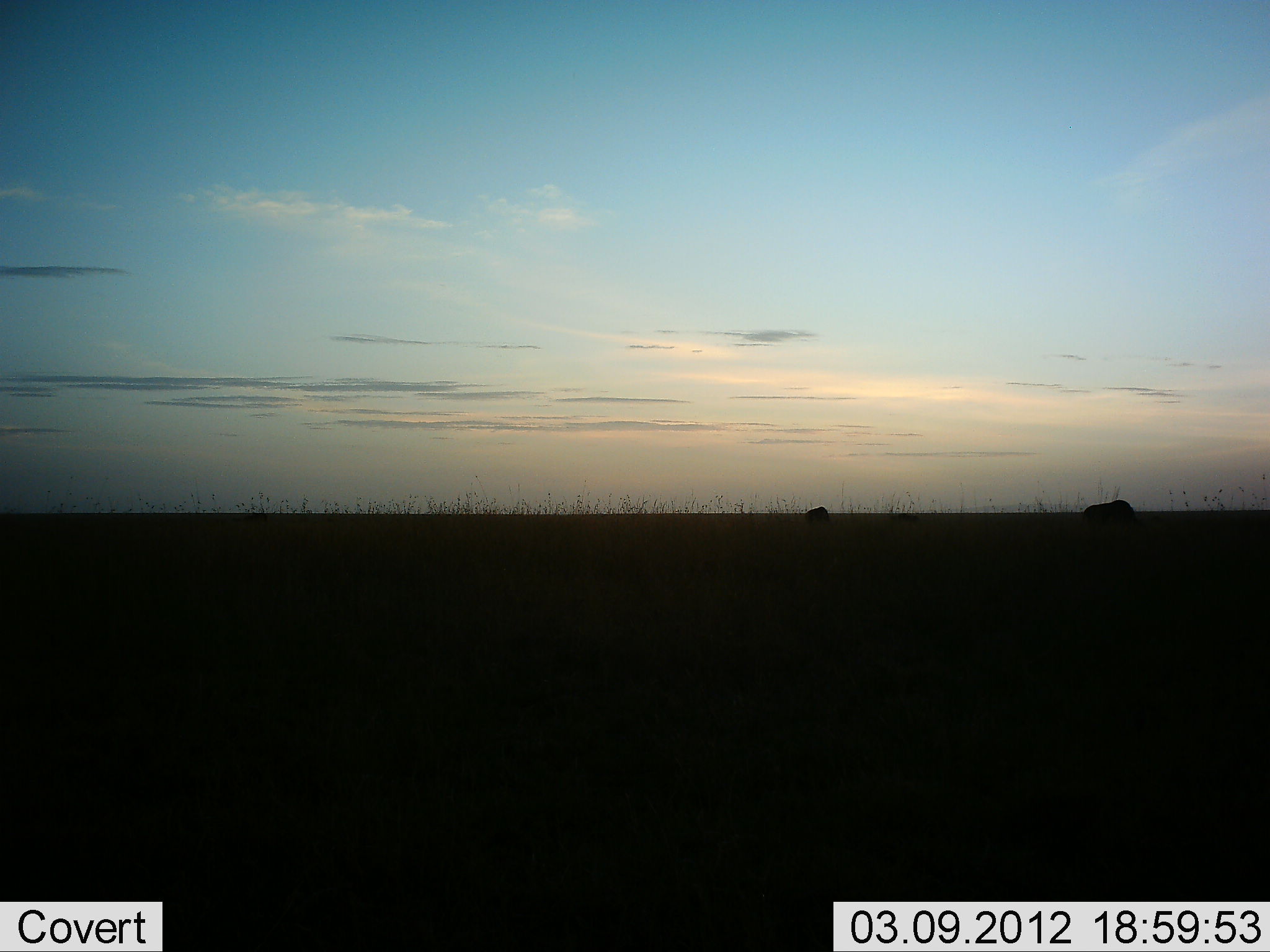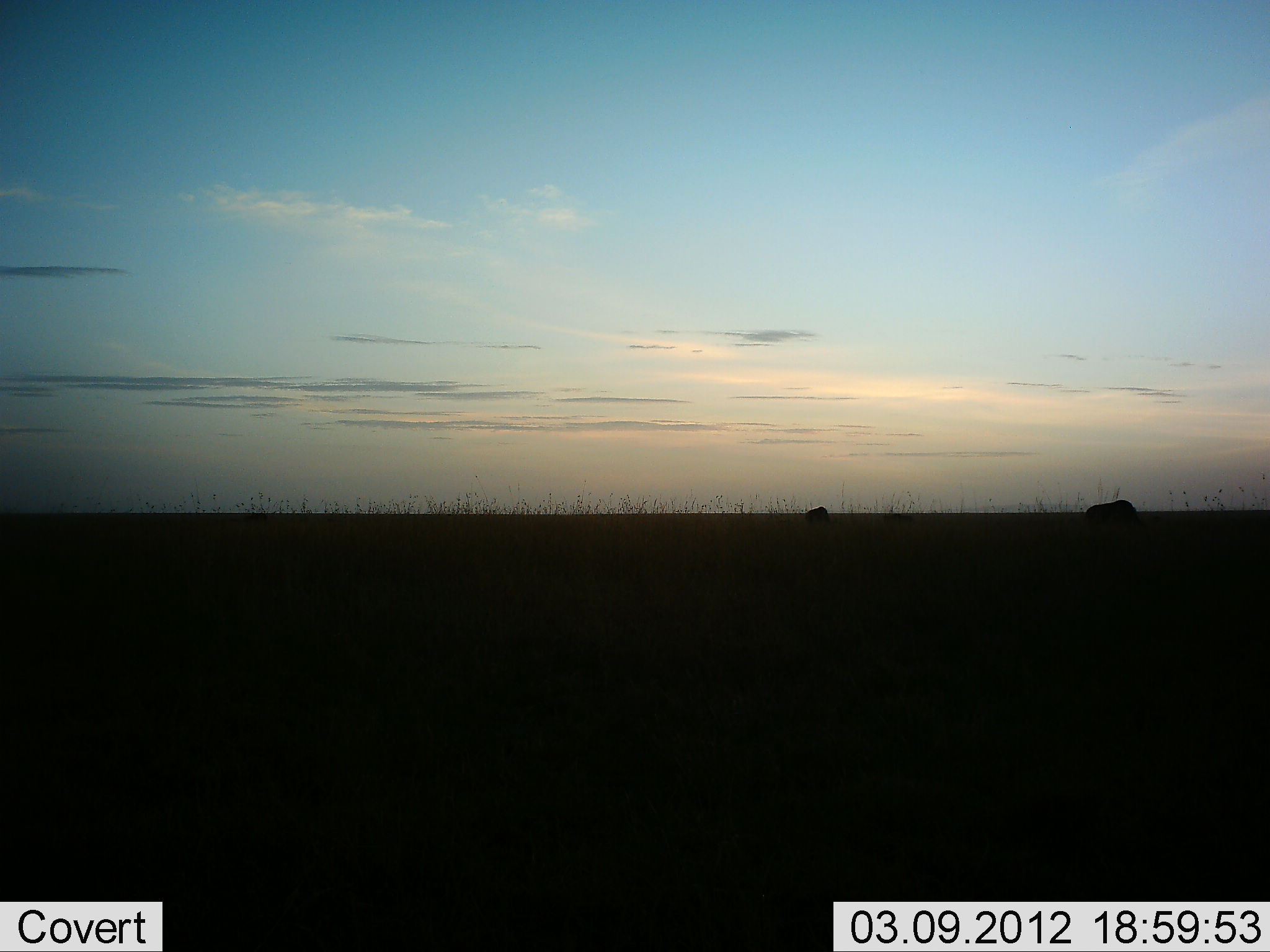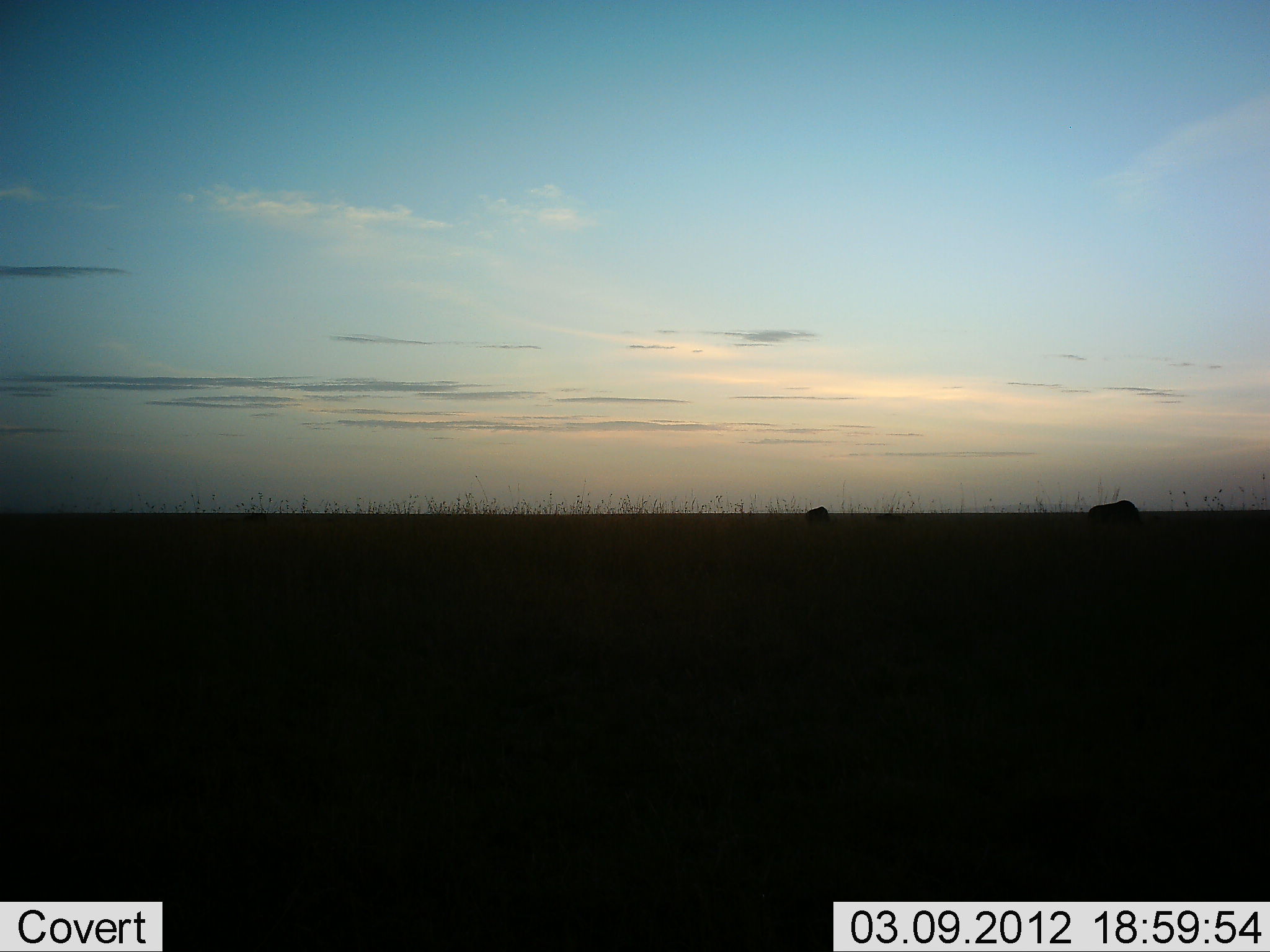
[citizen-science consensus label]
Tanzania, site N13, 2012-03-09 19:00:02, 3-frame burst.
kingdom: Animalia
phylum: Chordata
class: Mammalia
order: Artiodactyla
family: Bovidae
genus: Connochaetes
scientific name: Connochaetes taurinus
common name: blue wildebeest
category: wildebeest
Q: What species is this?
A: Wildebeest (blue wildebeest) (Connochaetes taurinus).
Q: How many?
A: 2.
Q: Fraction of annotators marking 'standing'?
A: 18%.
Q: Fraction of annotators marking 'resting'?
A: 0%.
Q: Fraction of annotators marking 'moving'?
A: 18%.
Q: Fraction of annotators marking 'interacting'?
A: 0%.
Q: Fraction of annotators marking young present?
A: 0%.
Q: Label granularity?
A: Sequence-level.